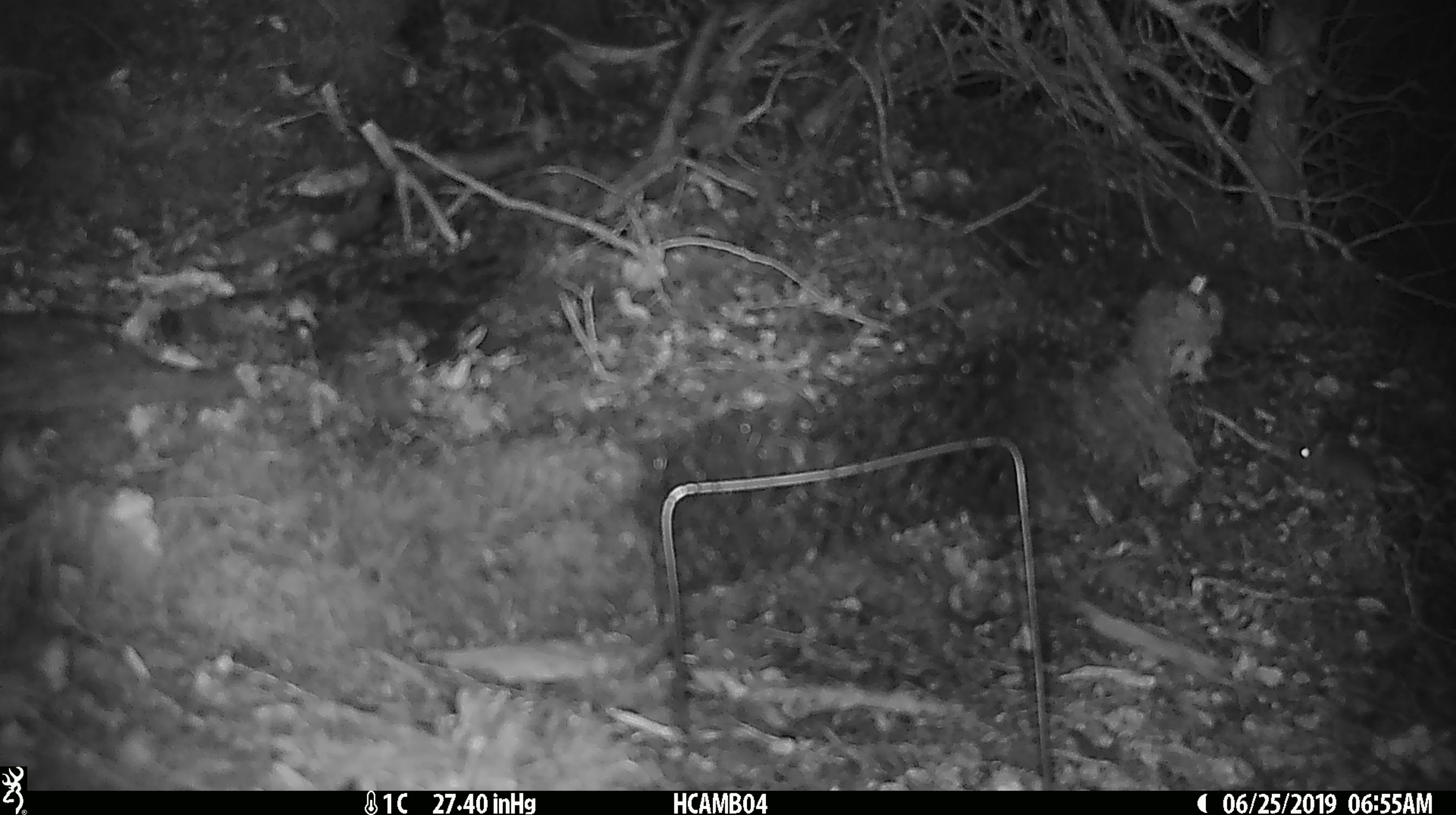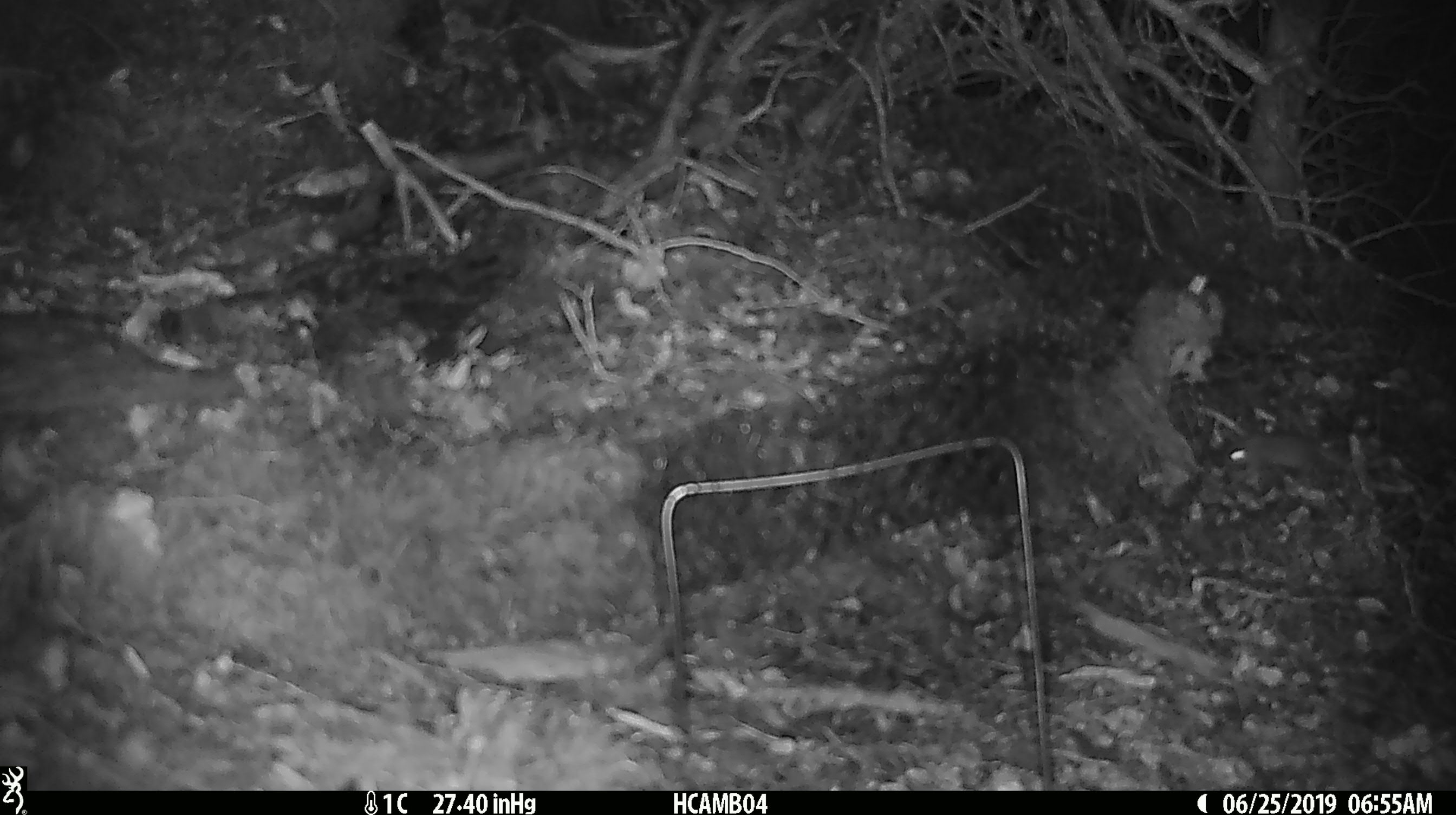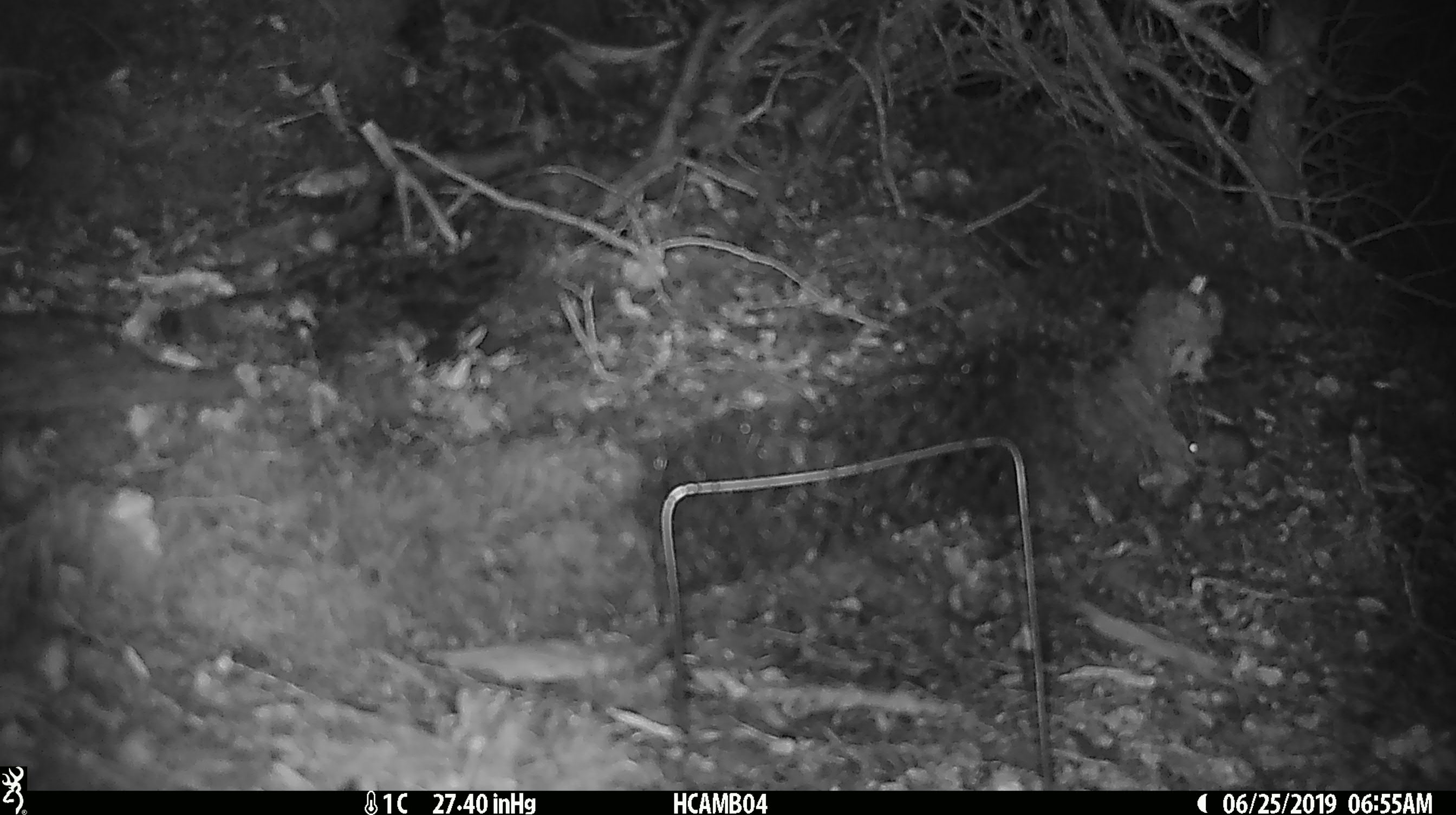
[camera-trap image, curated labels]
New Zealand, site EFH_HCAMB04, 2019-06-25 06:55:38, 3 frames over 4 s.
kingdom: Animalia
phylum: Chordata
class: Mammalia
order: Rodentia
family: Muridae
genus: Mus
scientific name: Mus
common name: mouse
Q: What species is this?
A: Mouse (Mus).